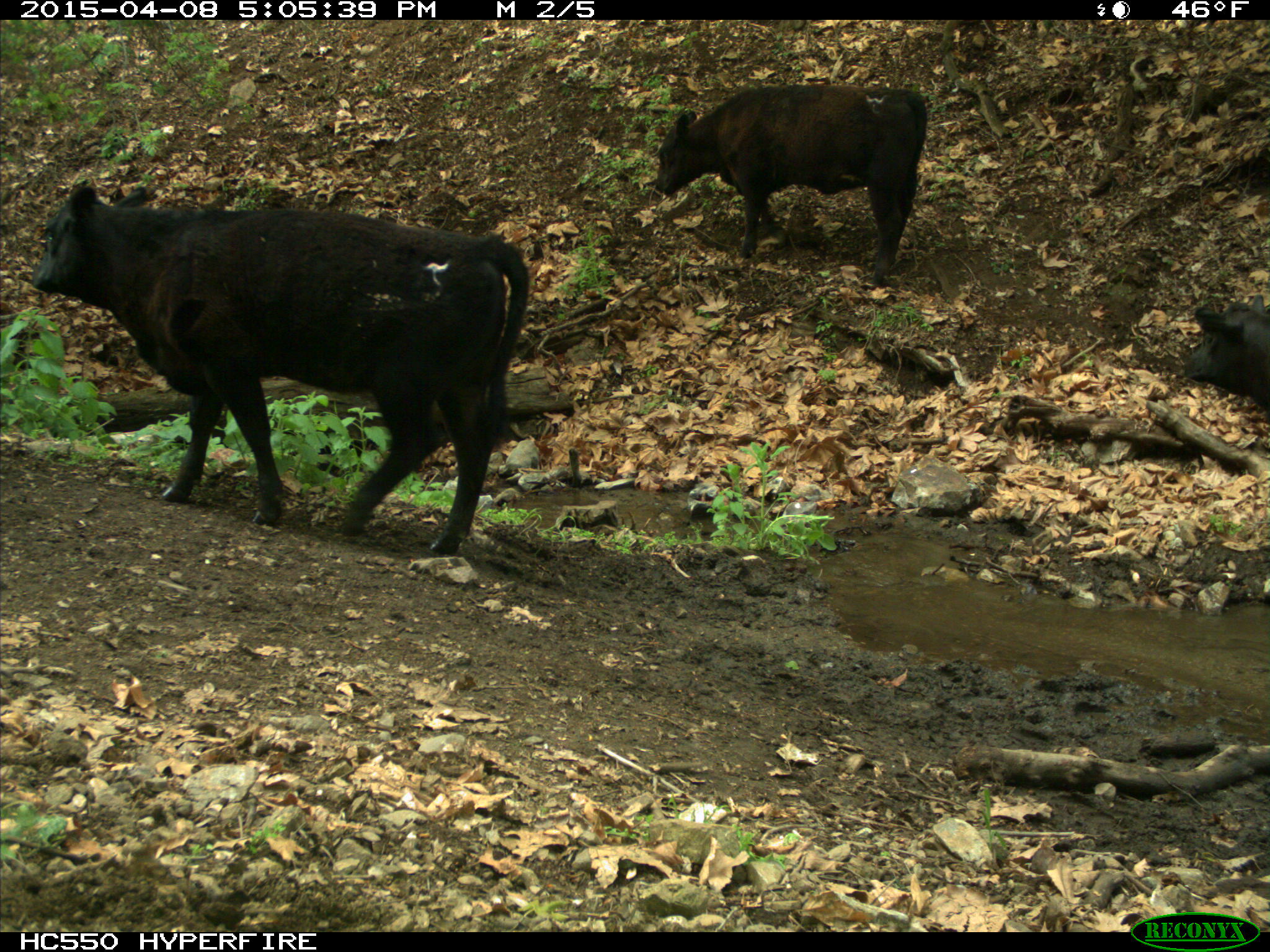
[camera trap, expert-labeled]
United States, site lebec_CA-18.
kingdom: Animalia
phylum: Chordata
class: Mammalia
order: Artiodactyla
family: Bovidae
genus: Bos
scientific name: Bos taurus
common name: domestic cow